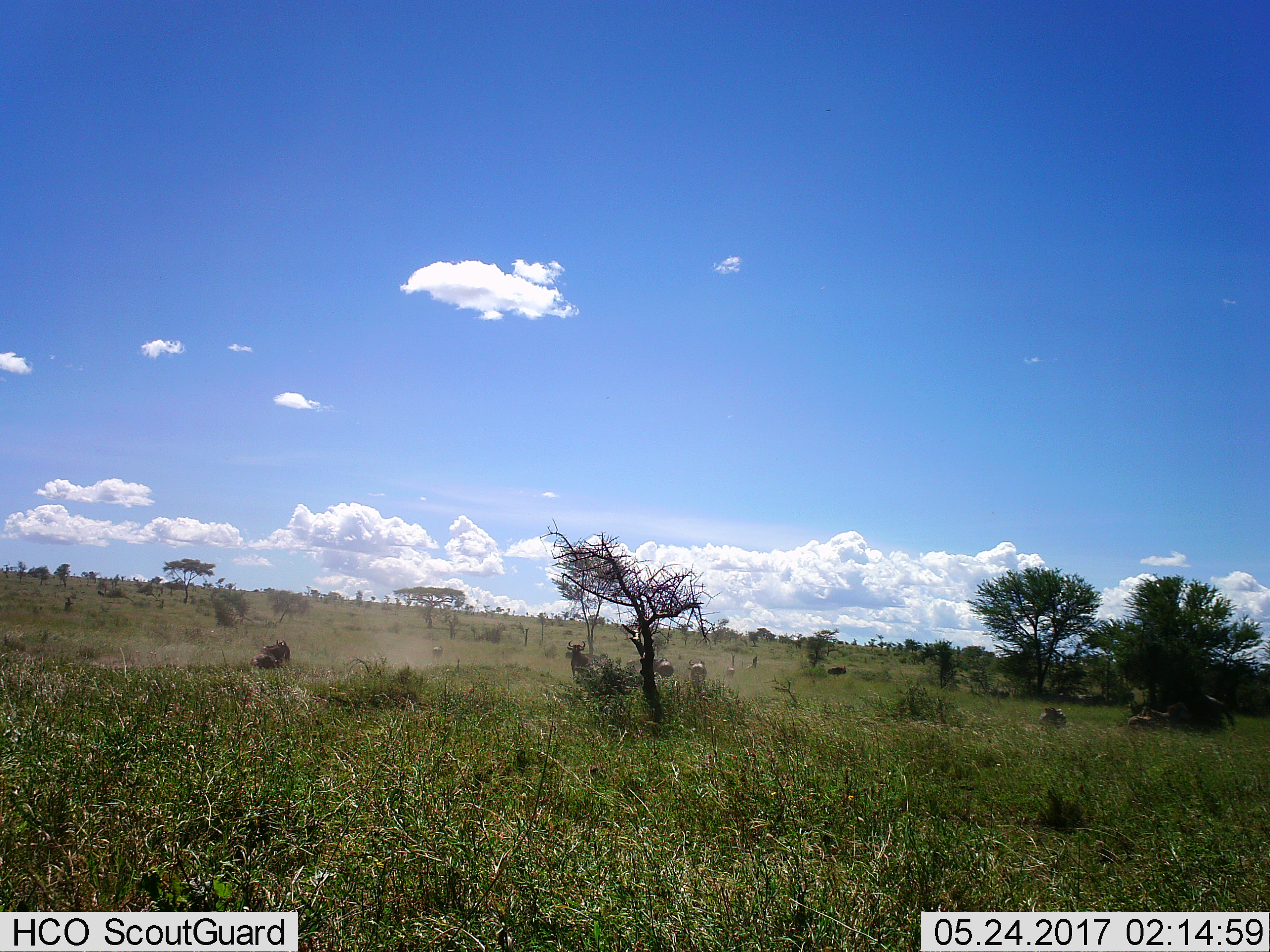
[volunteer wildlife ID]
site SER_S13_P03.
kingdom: Animalia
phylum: Chordata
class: Mammalia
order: Artiodactyla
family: Bovidae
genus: Connochaetes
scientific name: Connochaetes taurinus taurinus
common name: blue wildebeest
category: wildebeestblue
Wildebeestblue (blue wildebeest) (Connochaetes taurinus taurinus), count 10. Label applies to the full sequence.